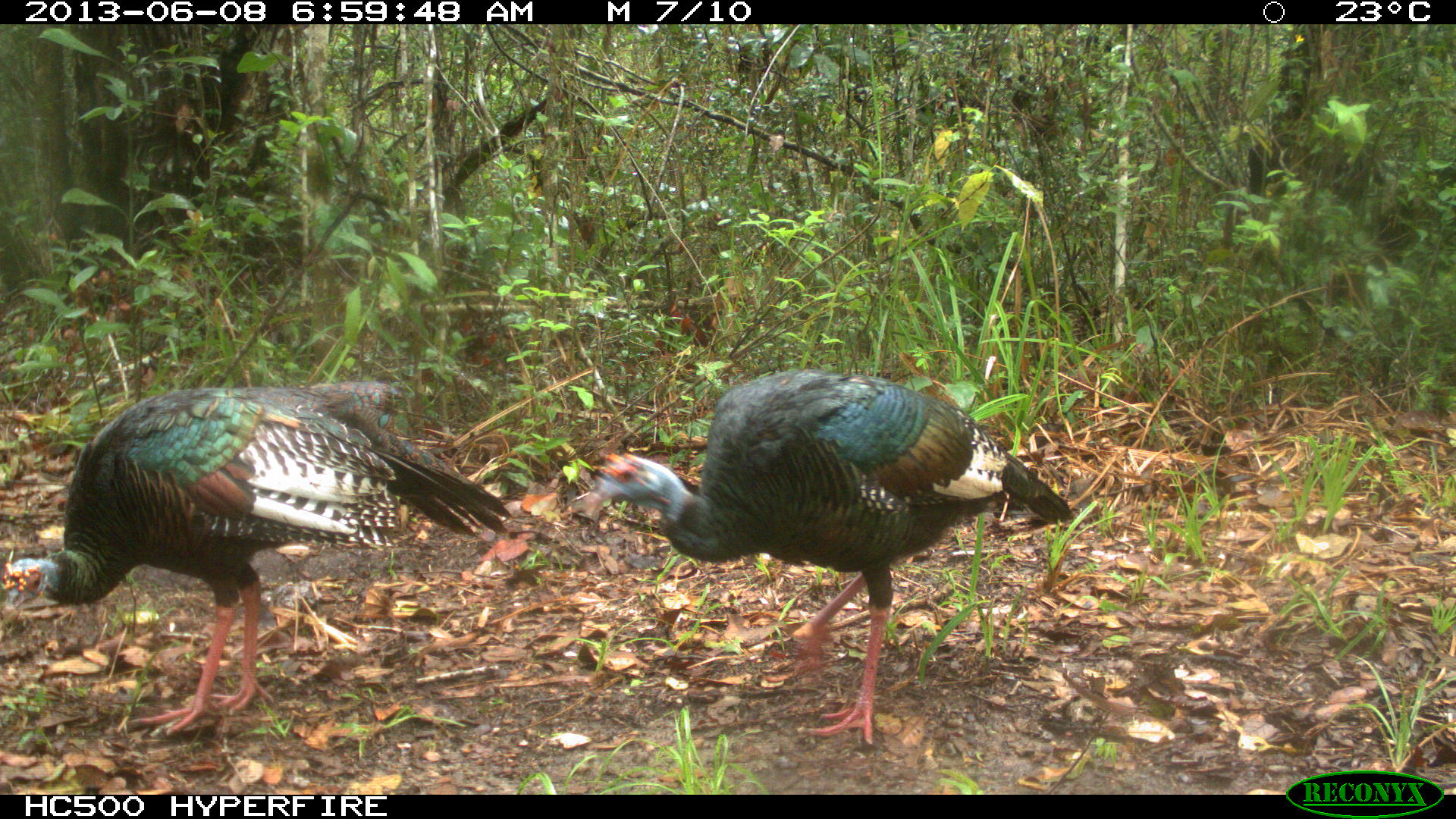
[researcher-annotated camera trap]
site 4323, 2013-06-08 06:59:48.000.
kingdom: Animalia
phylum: Chordata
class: Aves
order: Galliformes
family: Phasianidae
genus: Meleagris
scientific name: Meleagris ocellata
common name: ocellated turkey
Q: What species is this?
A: Meleagris ocellata (ocellated turkey).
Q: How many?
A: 2.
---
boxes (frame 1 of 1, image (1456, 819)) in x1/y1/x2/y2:
meleagris ocellata: 570/367/1075/745; 1/380/513/735